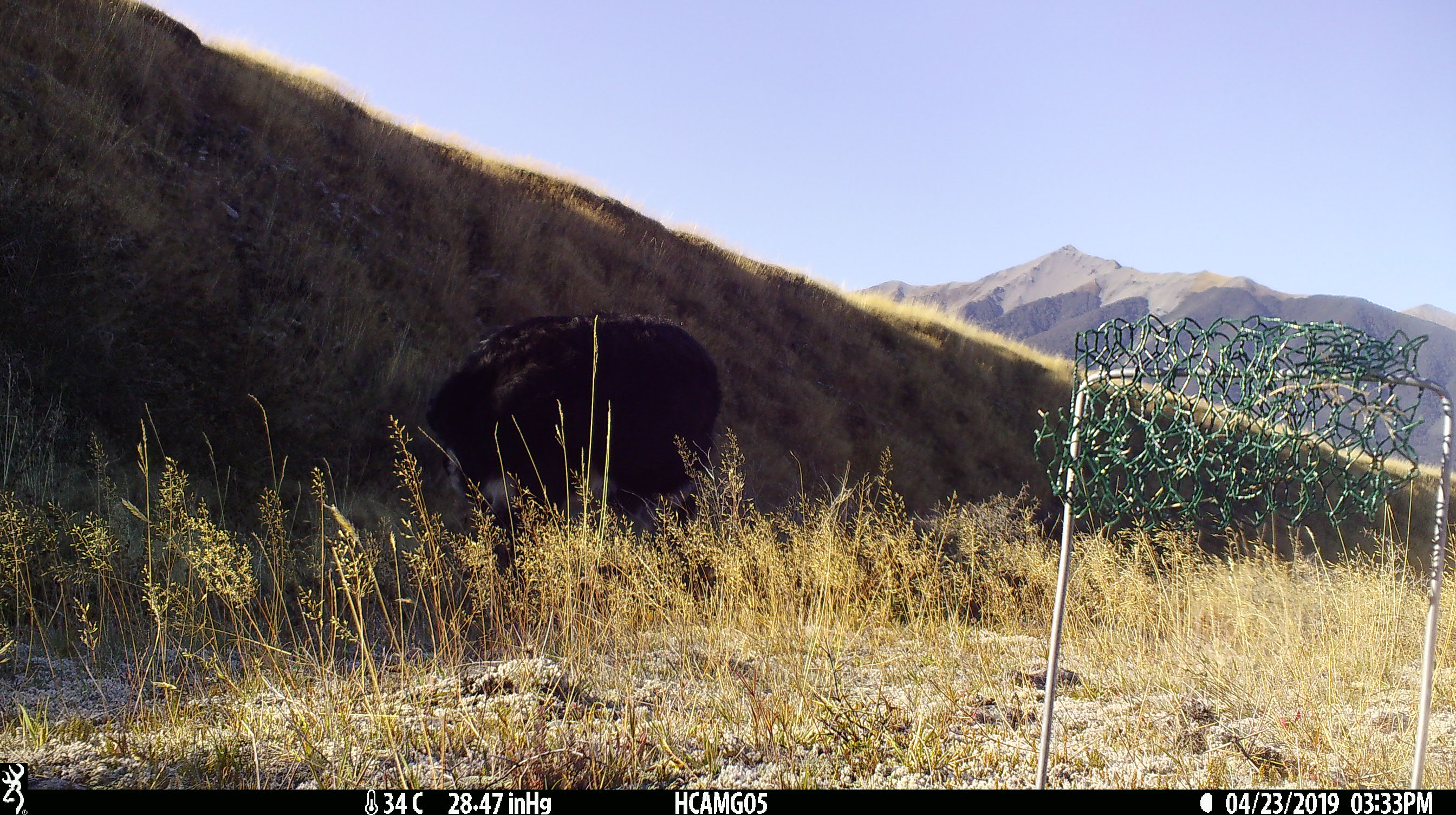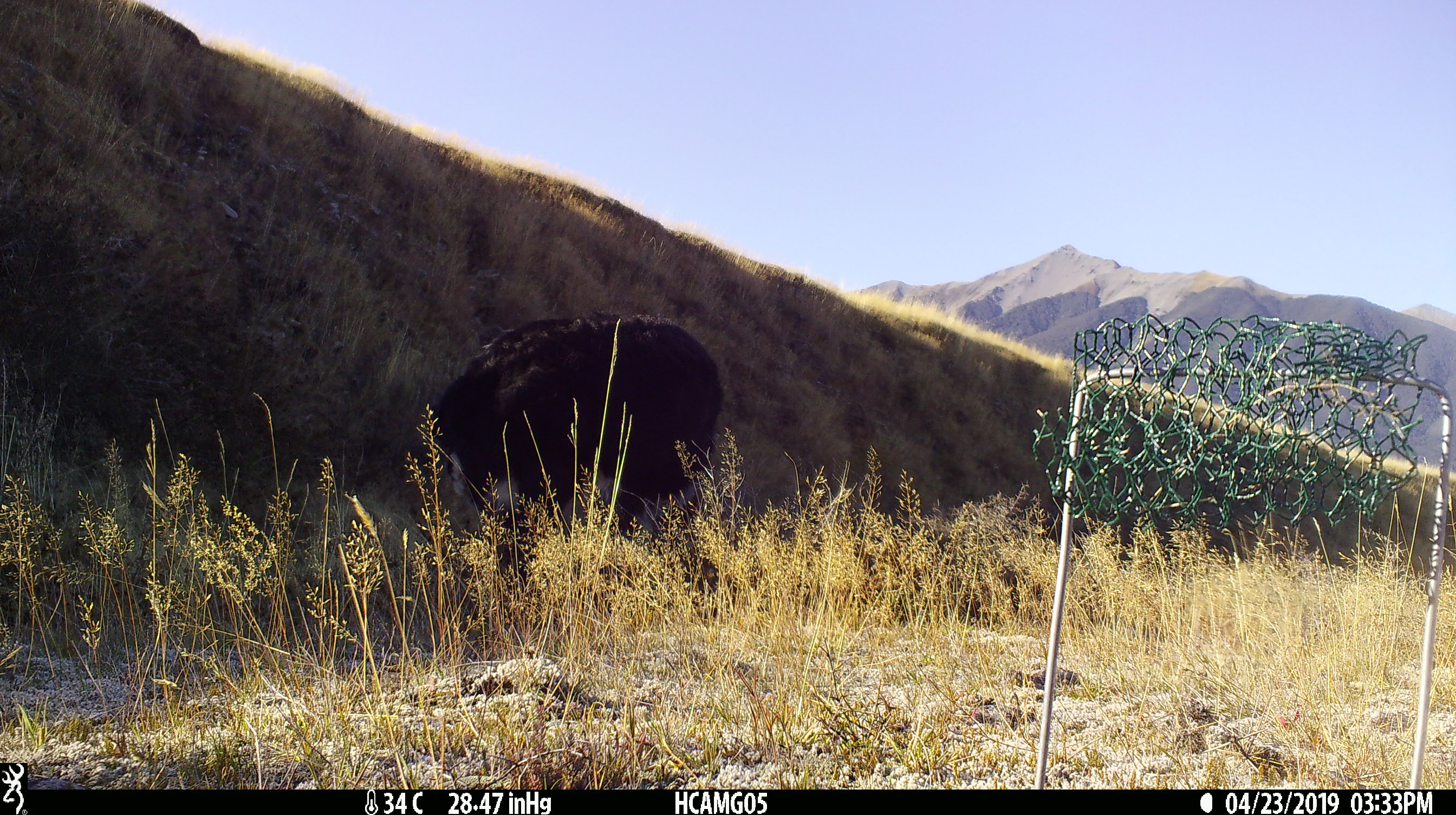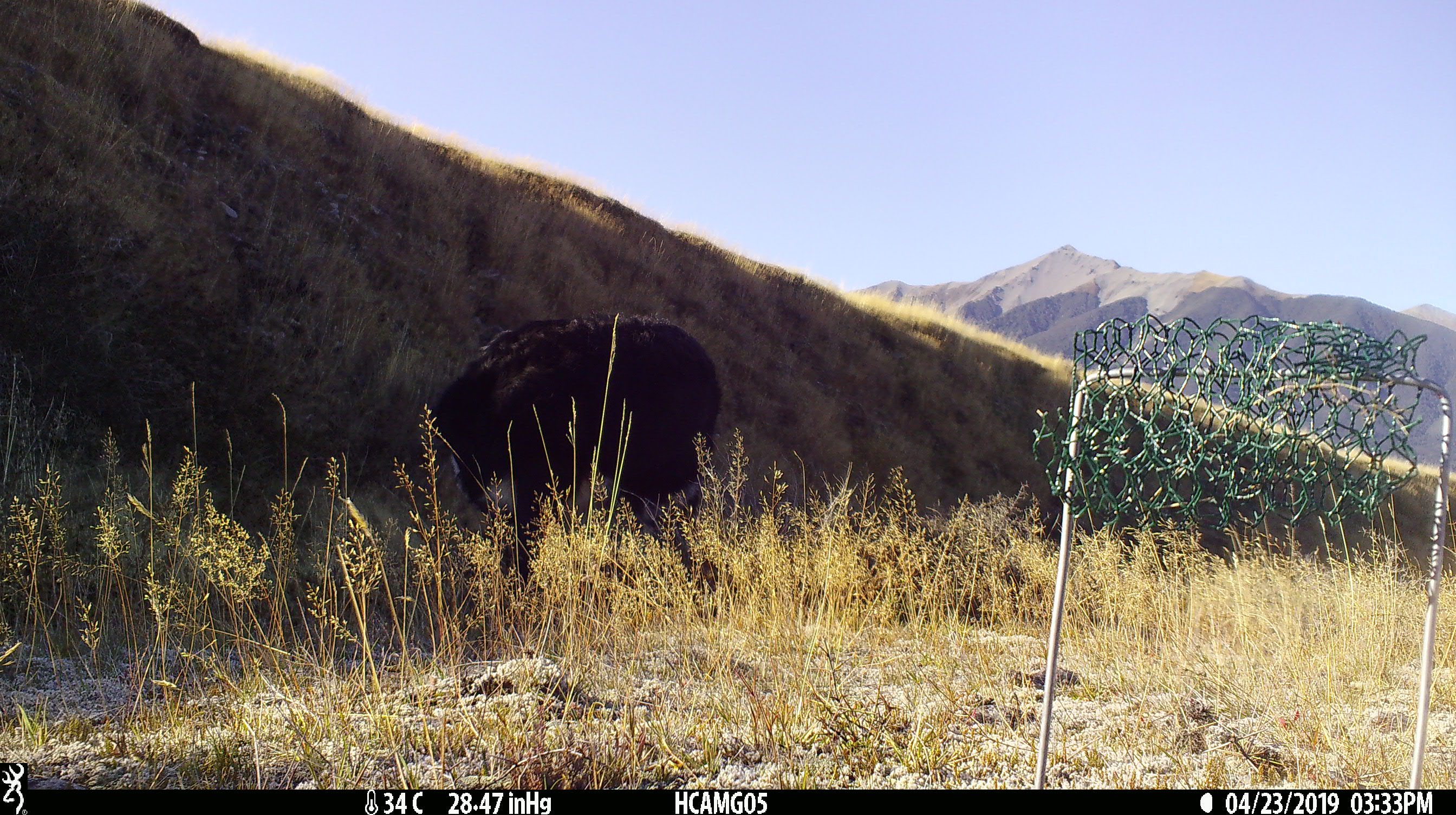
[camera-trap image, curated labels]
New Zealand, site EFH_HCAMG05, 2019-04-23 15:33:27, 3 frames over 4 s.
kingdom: Animalia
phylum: Chordata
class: Mammalia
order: Artiodactyla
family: Bovidae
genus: Bos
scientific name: Bos taurus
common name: domestic cow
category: cow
Cow (domestic cow) (Bos taurus).